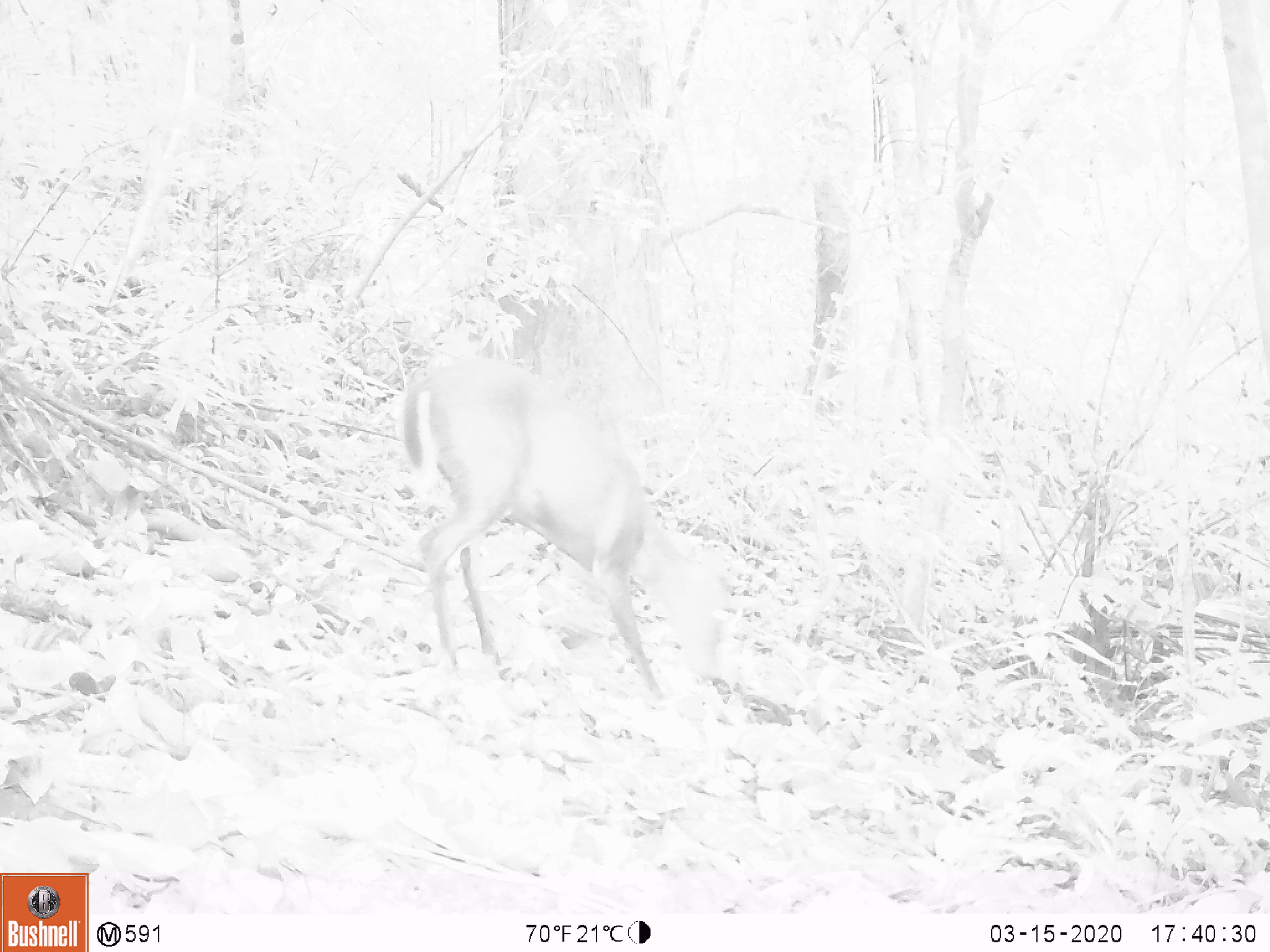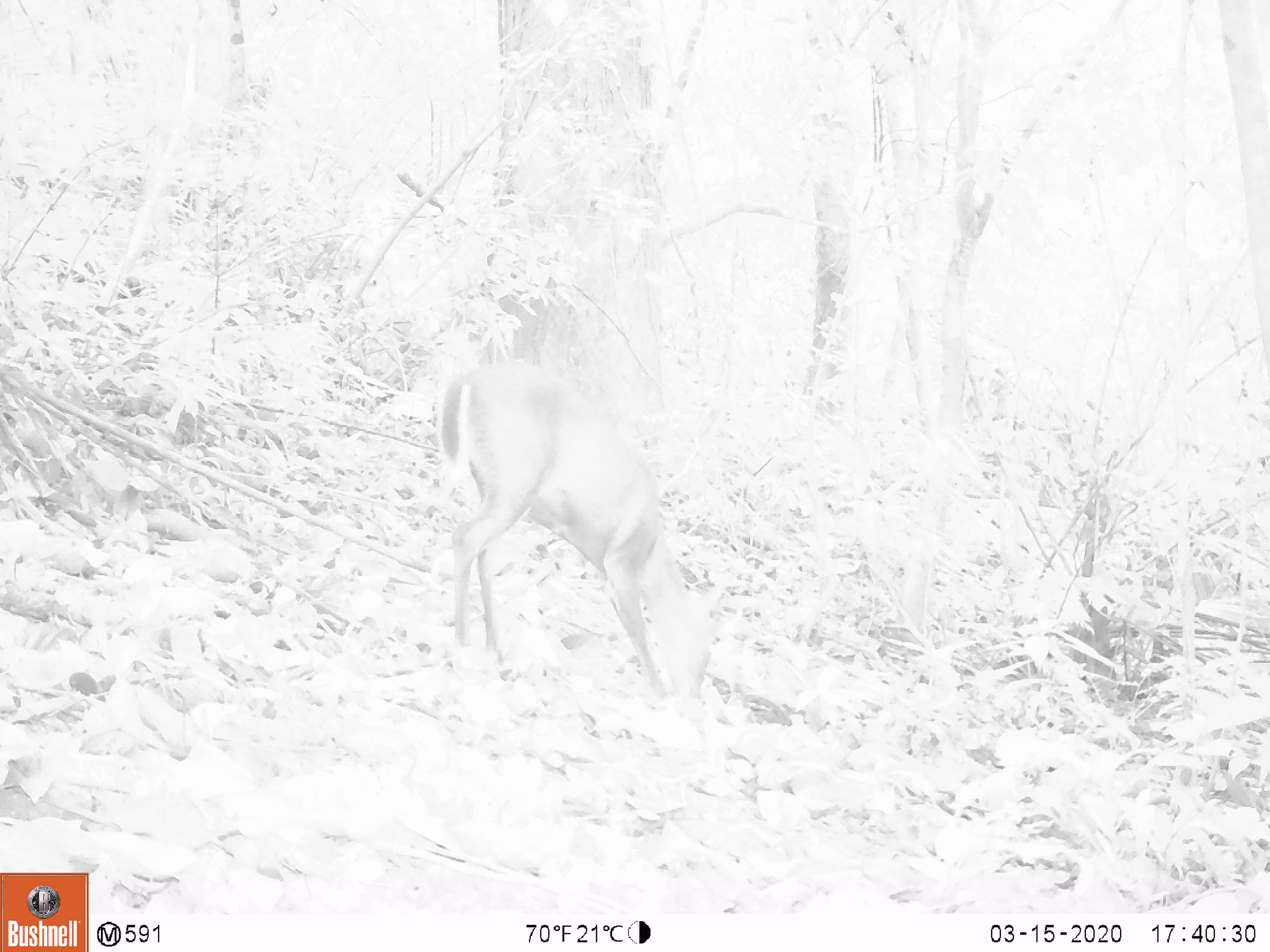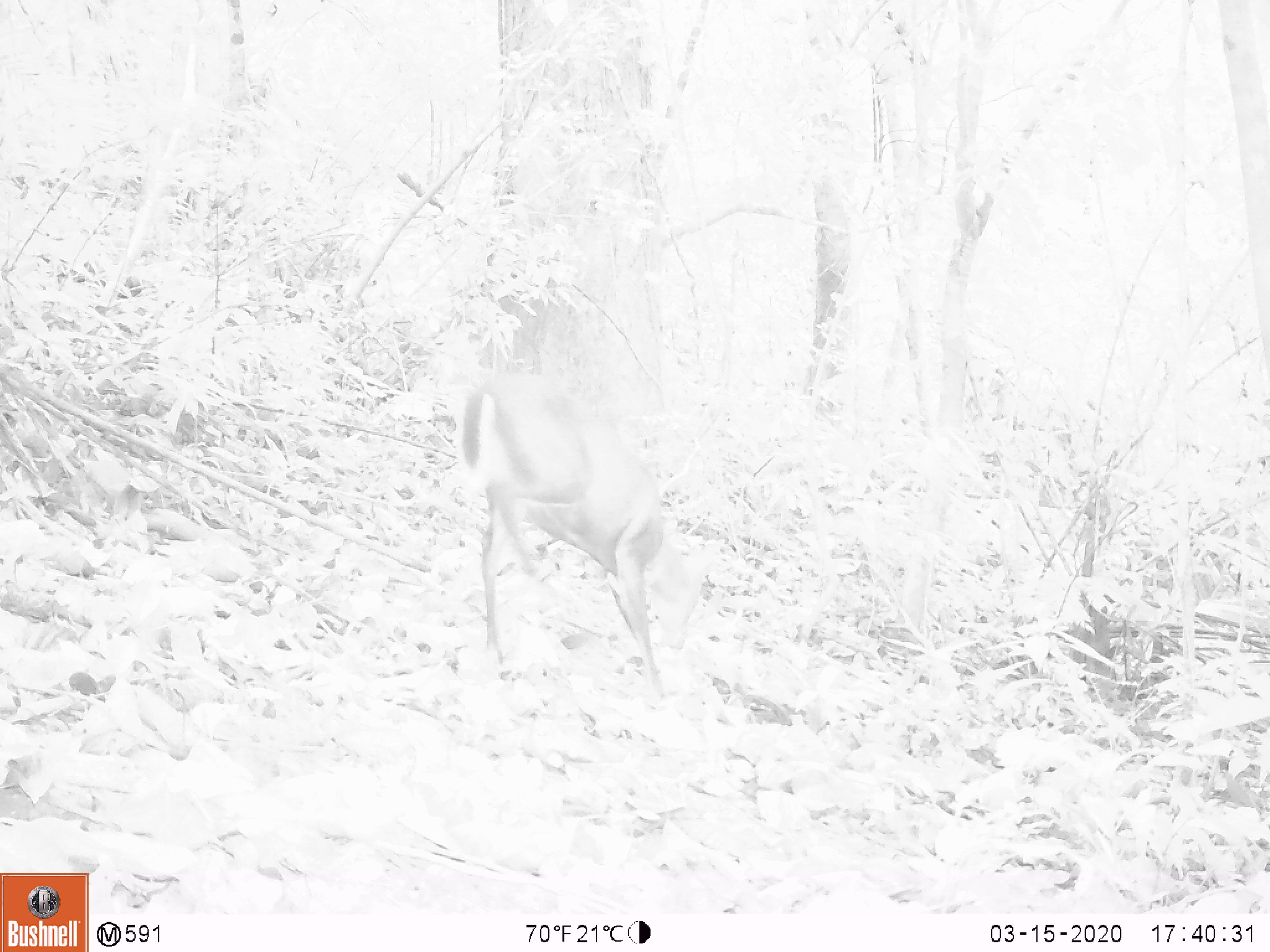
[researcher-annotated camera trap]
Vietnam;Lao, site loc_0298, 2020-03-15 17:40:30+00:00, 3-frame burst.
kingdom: Animalia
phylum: Chordata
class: Mammalia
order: Artiodactyla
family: Cervidae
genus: Muntiacus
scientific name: Muntiacus rooseveltorum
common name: roosevelt's muntjac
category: roosevelts muntjac group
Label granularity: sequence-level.